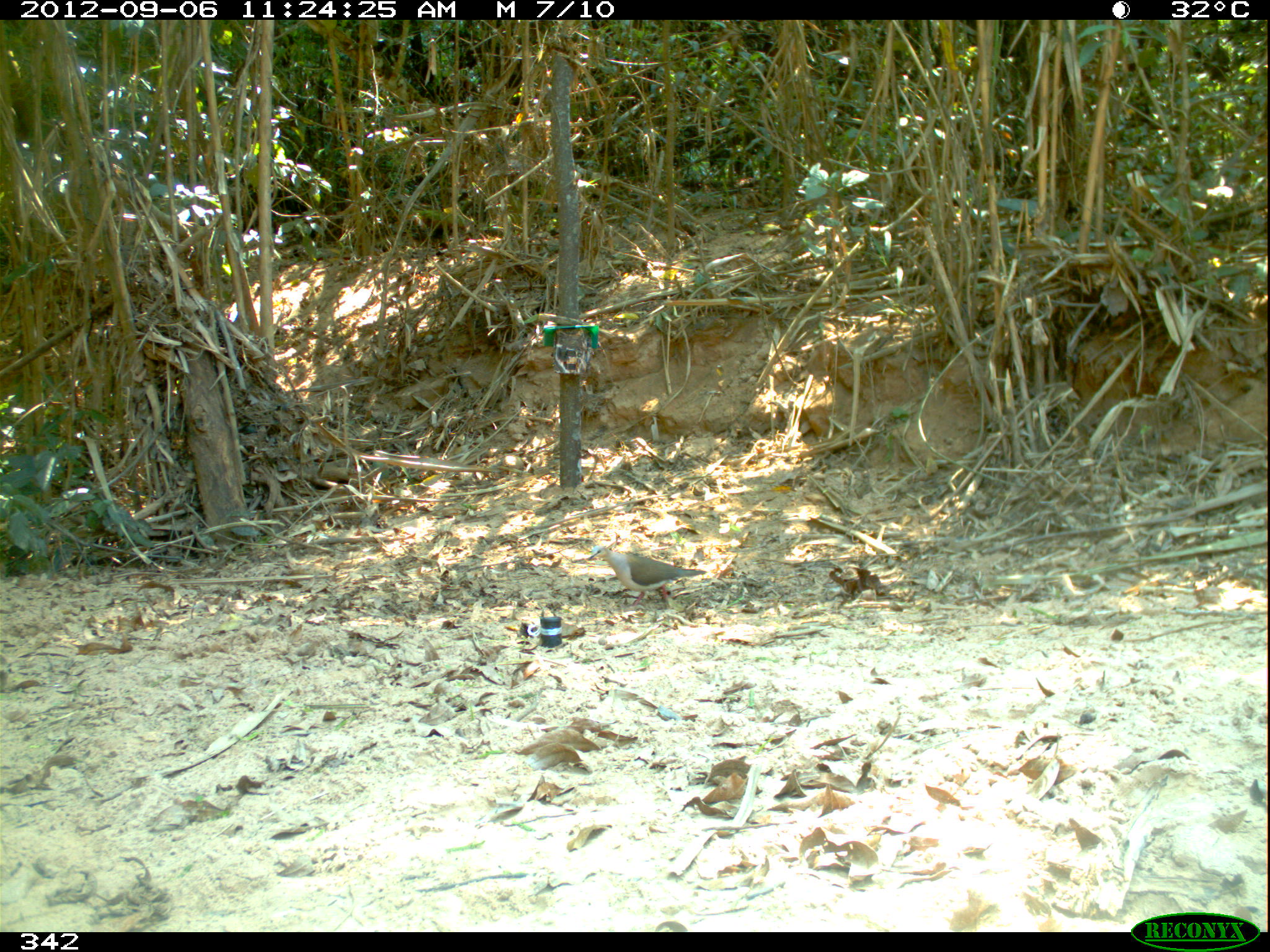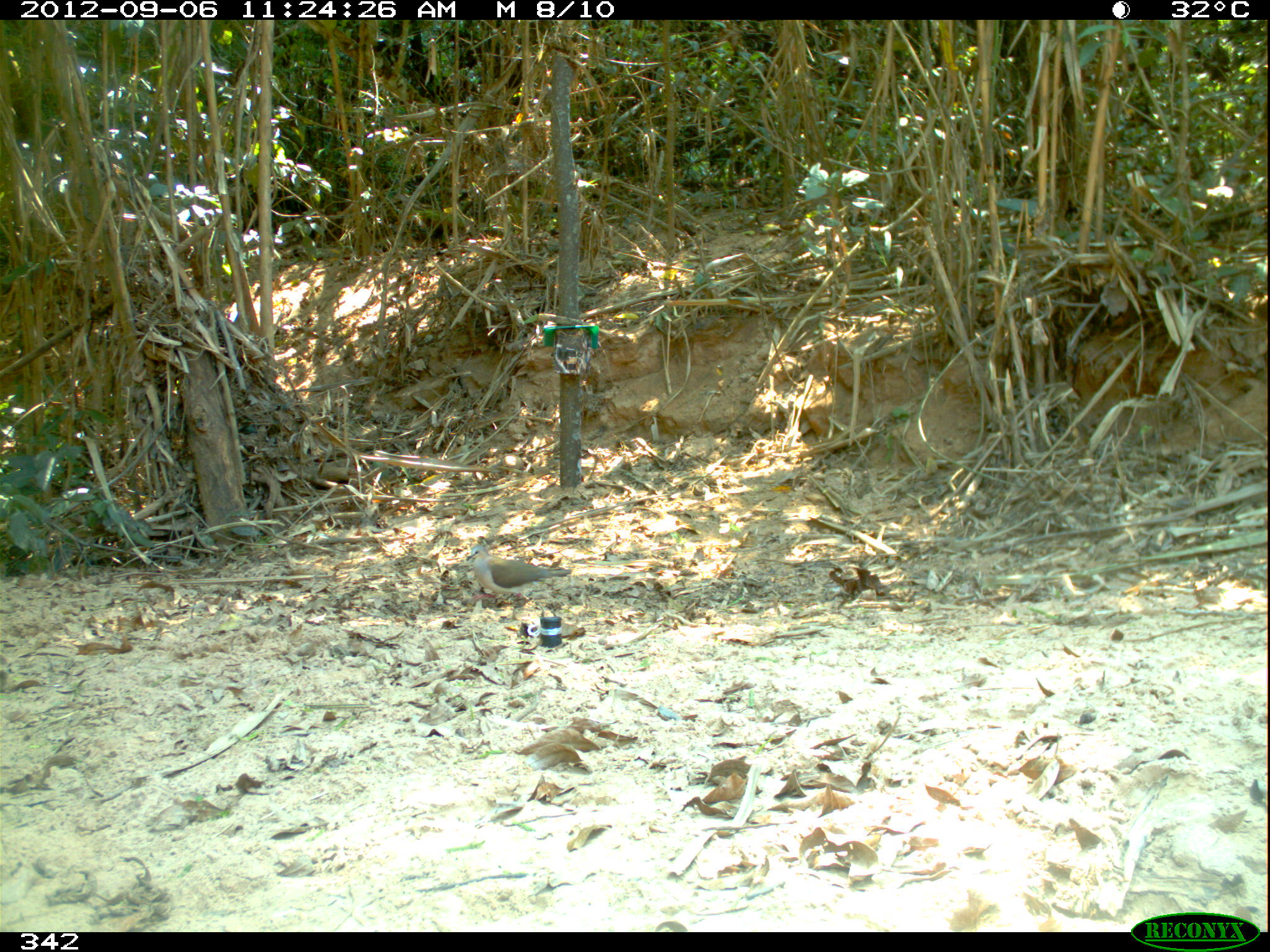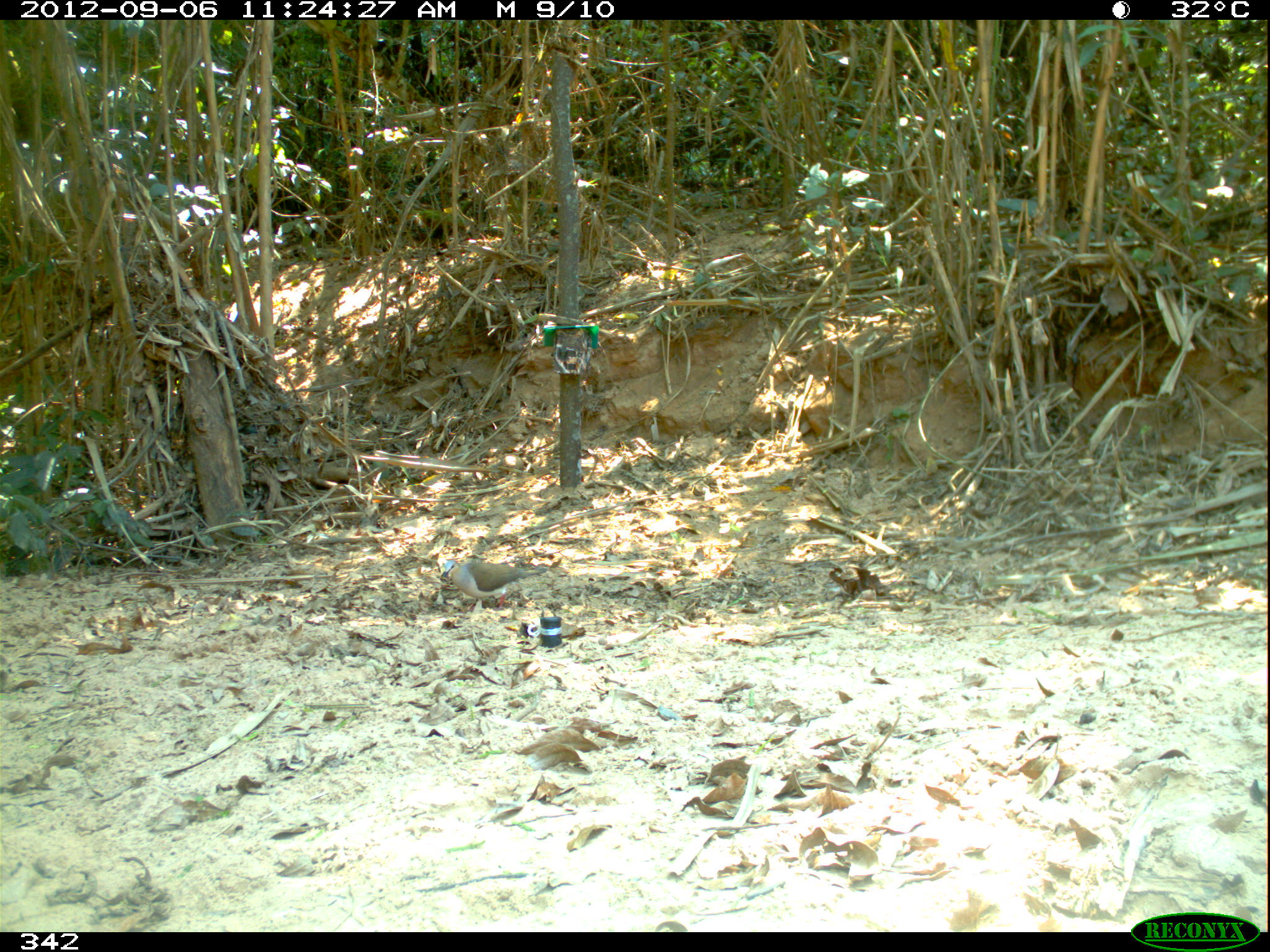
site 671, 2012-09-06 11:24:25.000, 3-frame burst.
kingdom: Animalia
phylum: Chordata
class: Aves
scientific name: Aves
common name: bird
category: unknown bird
Unknown bird (bird) (Aves).